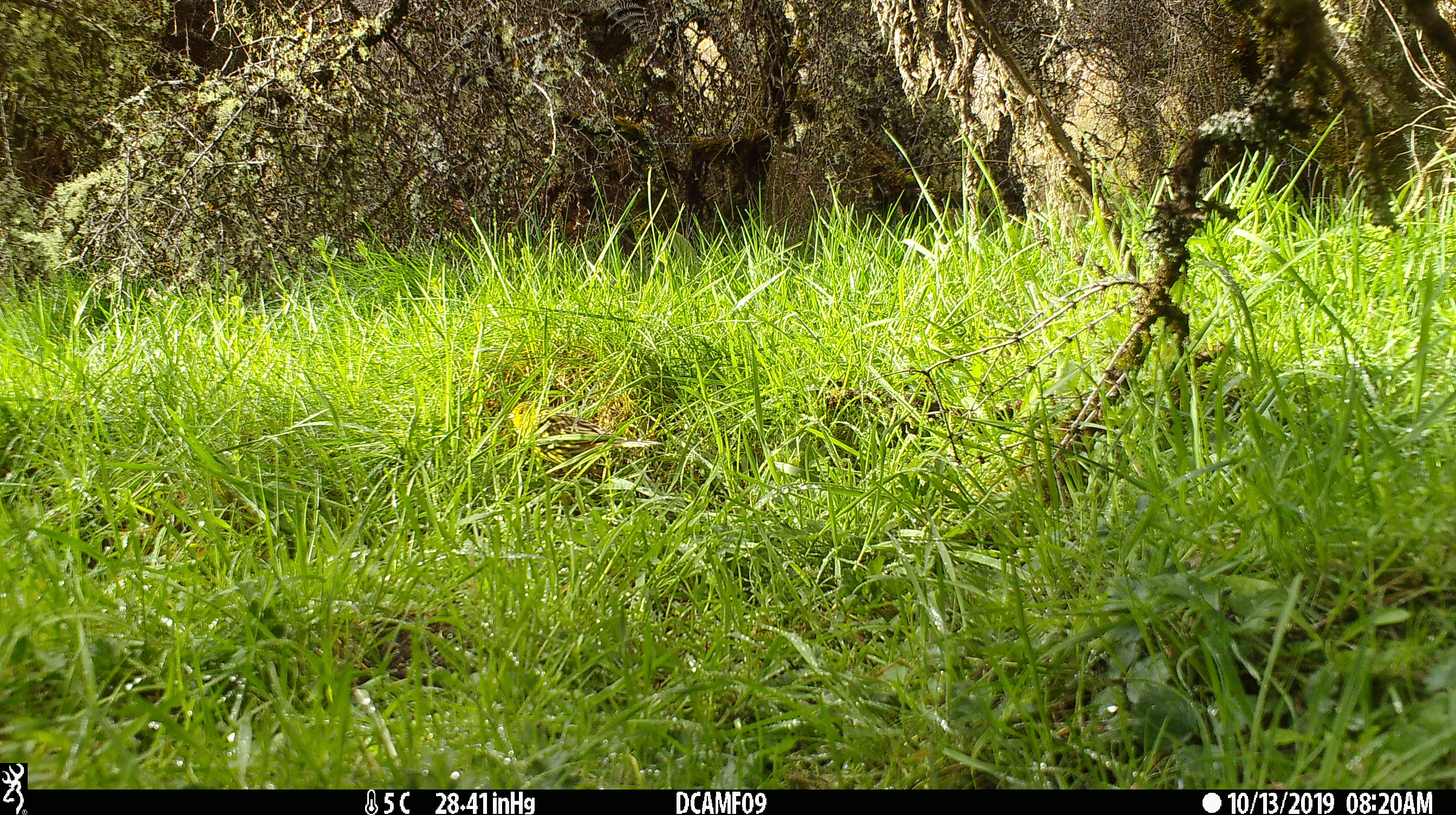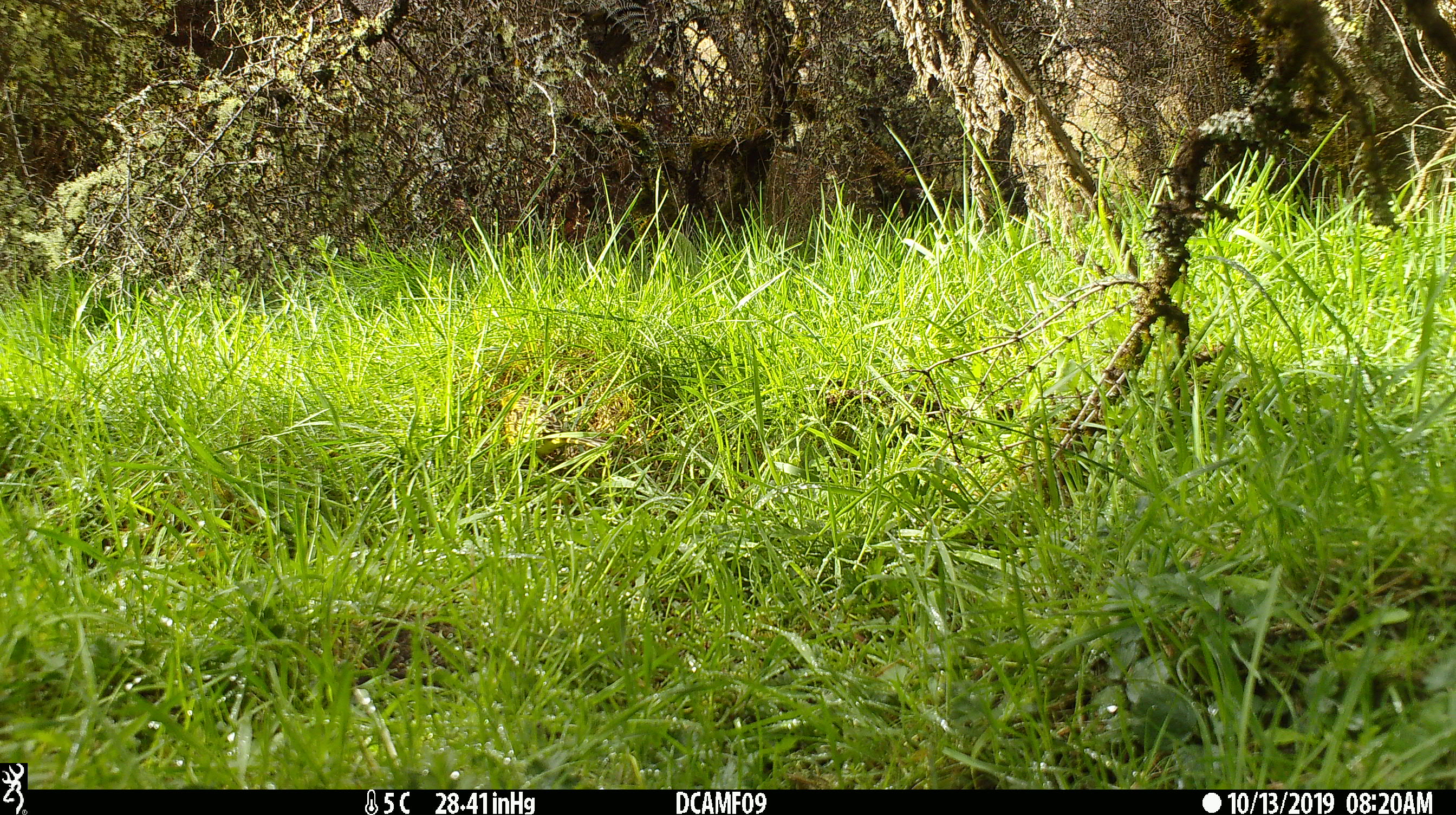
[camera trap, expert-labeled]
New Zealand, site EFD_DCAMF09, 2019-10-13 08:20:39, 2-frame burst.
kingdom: Animalia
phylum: Chordata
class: Aves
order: Passeriformes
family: Emberizidae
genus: Emberiza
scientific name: Emberiza citrinella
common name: yellowhammer